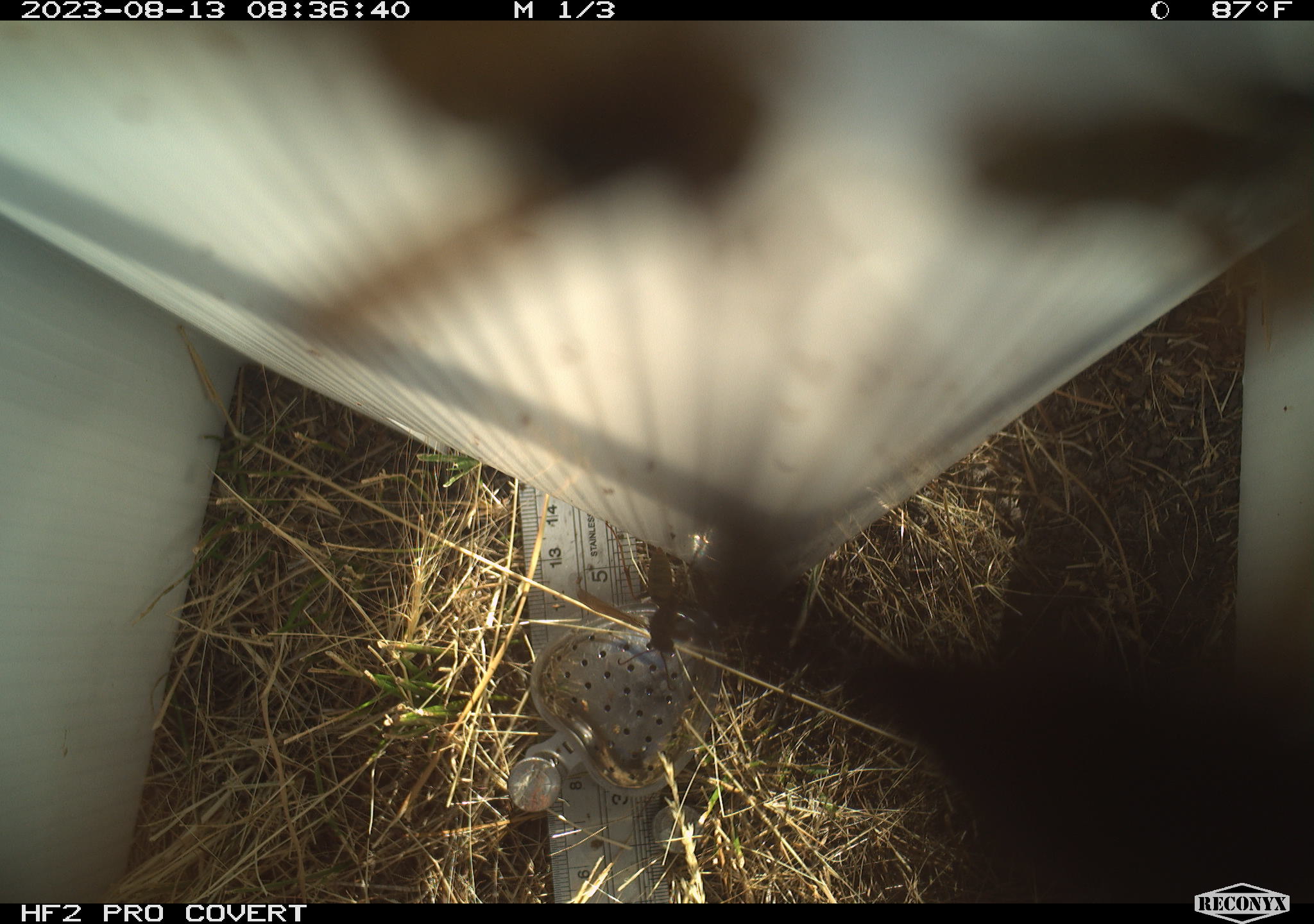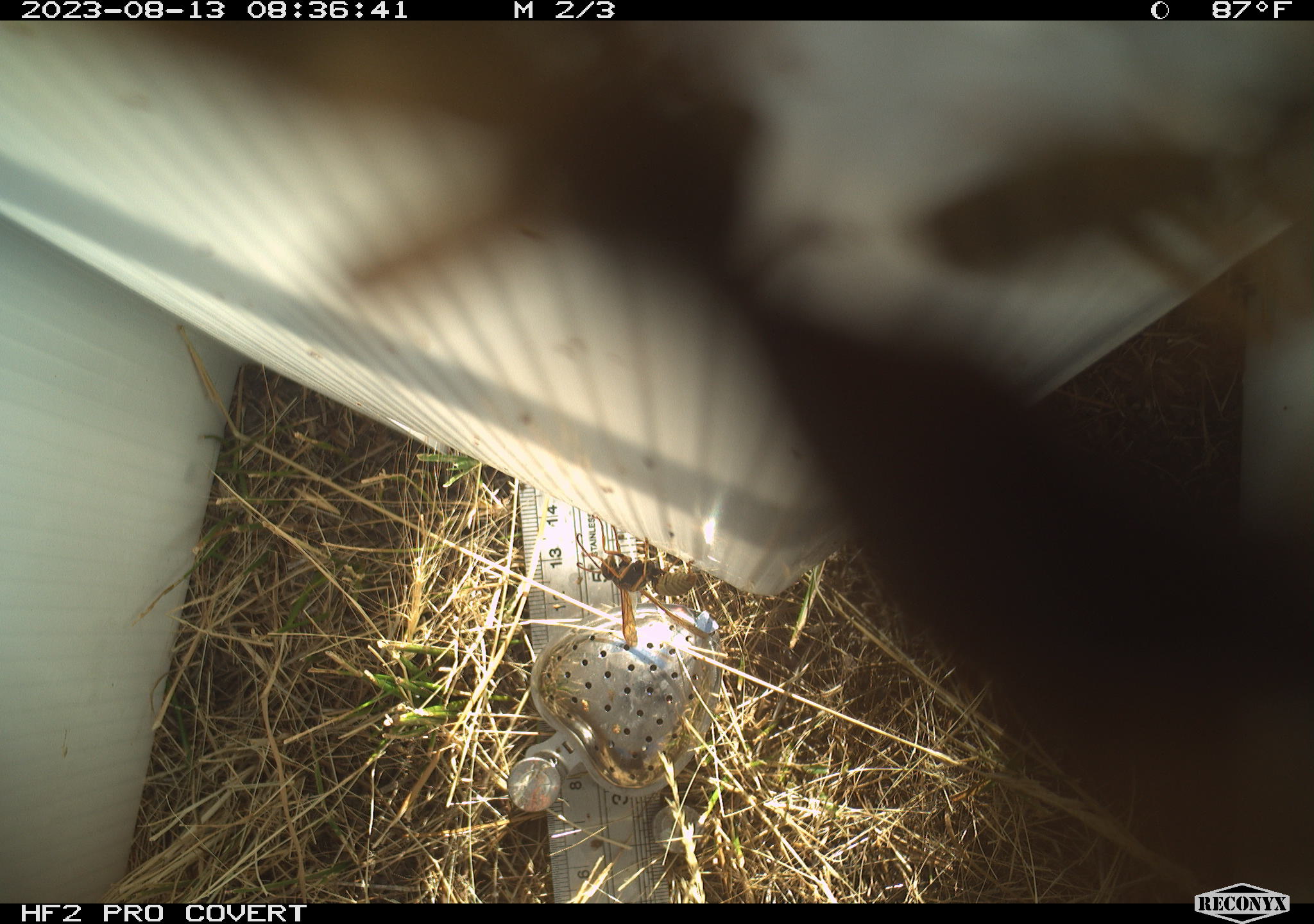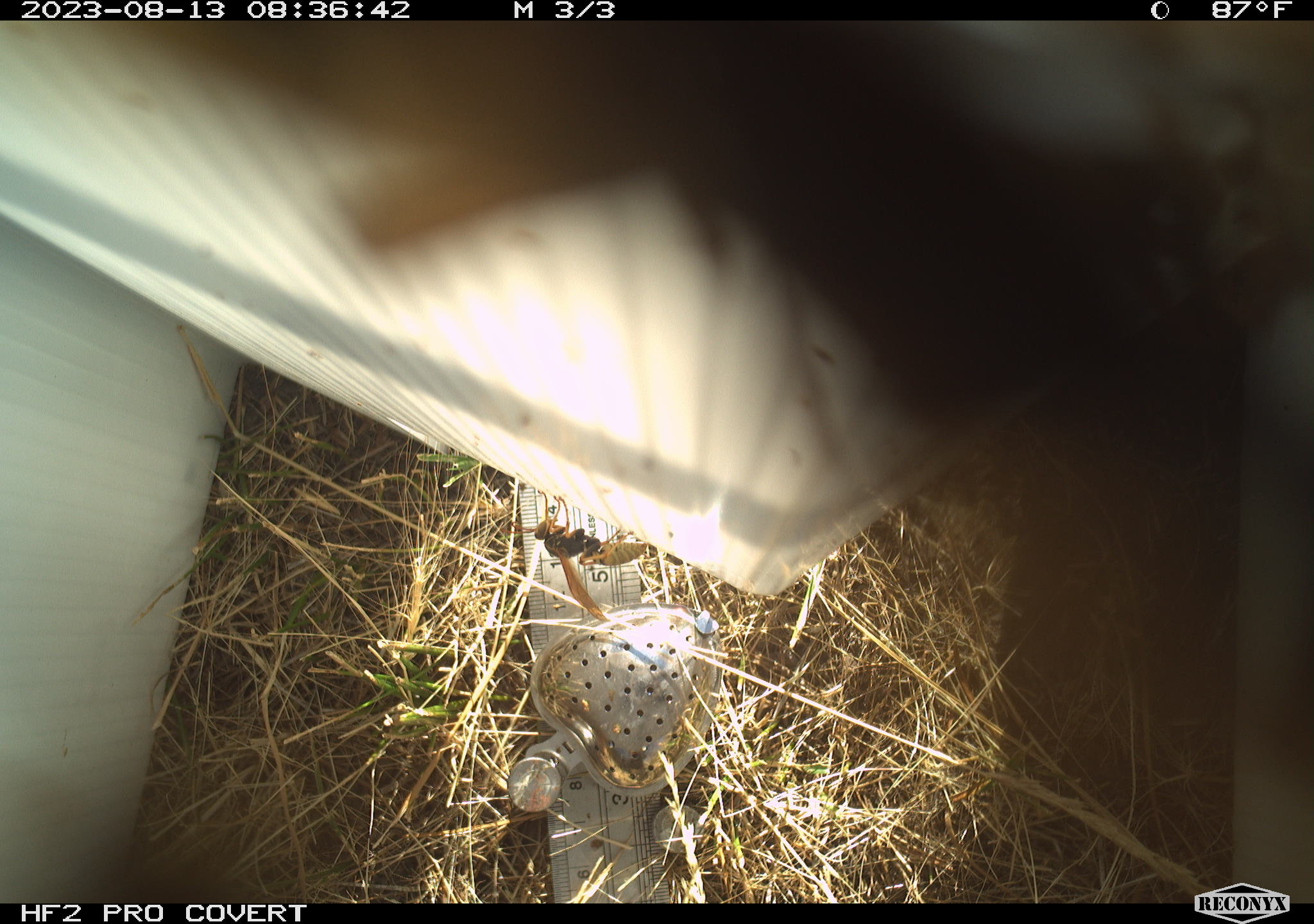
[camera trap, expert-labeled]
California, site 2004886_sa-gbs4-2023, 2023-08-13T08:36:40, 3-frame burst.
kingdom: Animalia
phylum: Arthropoda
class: Insecta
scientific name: Insecta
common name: insect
Insect (Insecta).